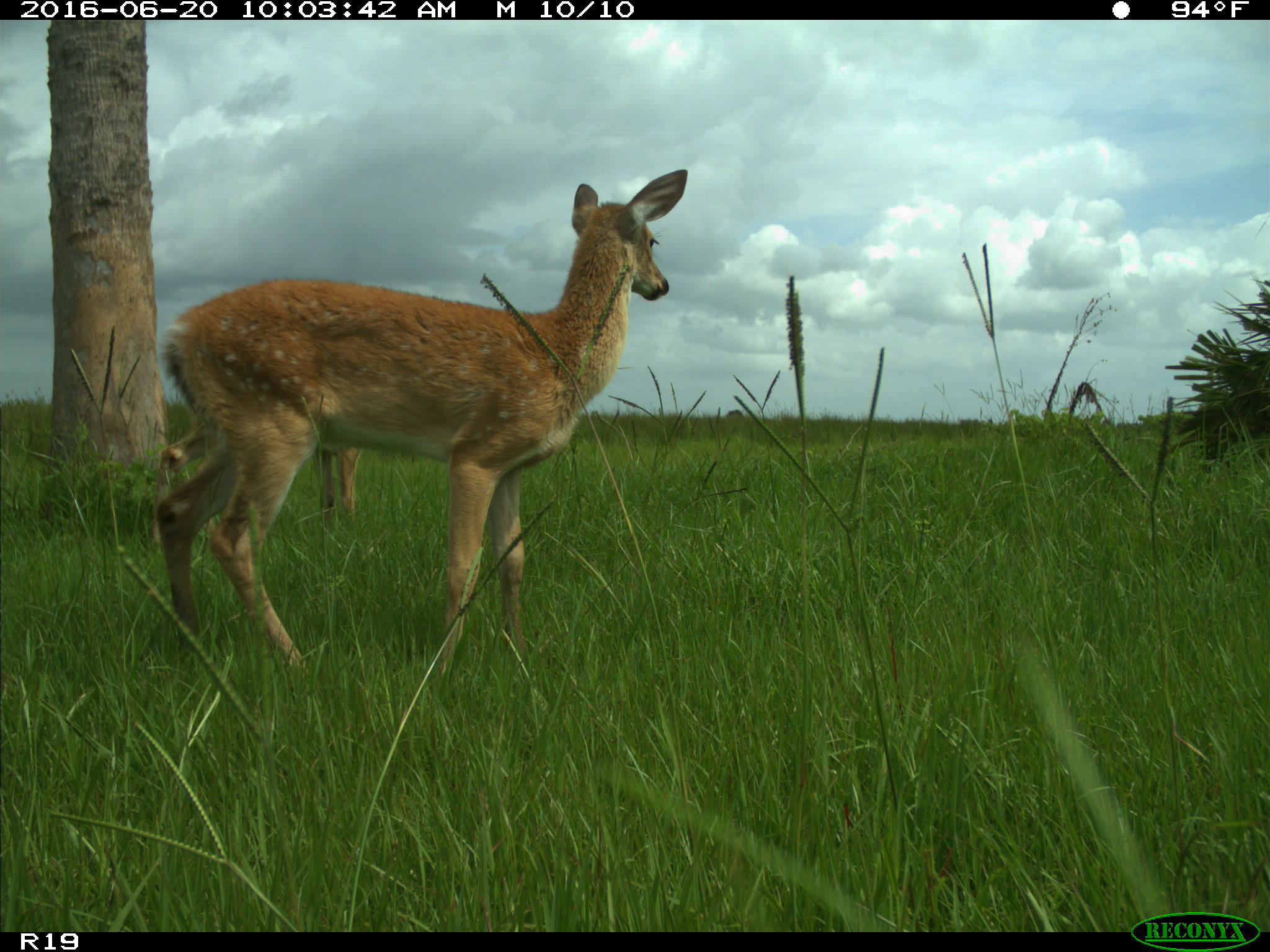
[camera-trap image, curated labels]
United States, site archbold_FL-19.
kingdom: Animalia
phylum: Chordata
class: Mammalia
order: Artiodactyla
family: Cervidae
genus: Odocoileus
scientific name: Odocoileus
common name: deer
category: unidentified deer